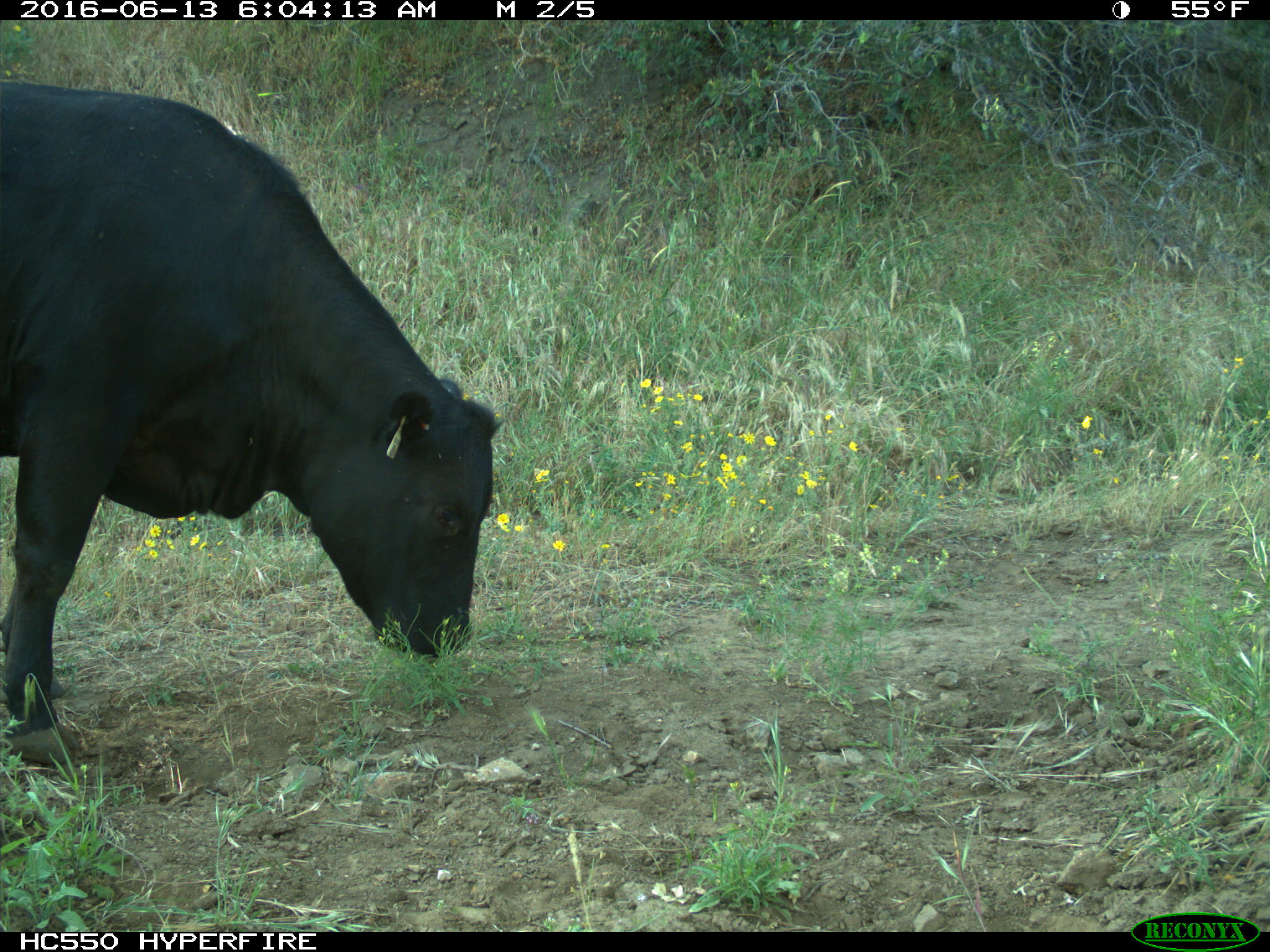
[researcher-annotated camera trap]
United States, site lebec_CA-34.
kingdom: Animalia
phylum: Chordata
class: Mammalia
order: Artiodactyla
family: Bovidae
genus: Bos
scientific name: Bos taurus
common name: domestic cow